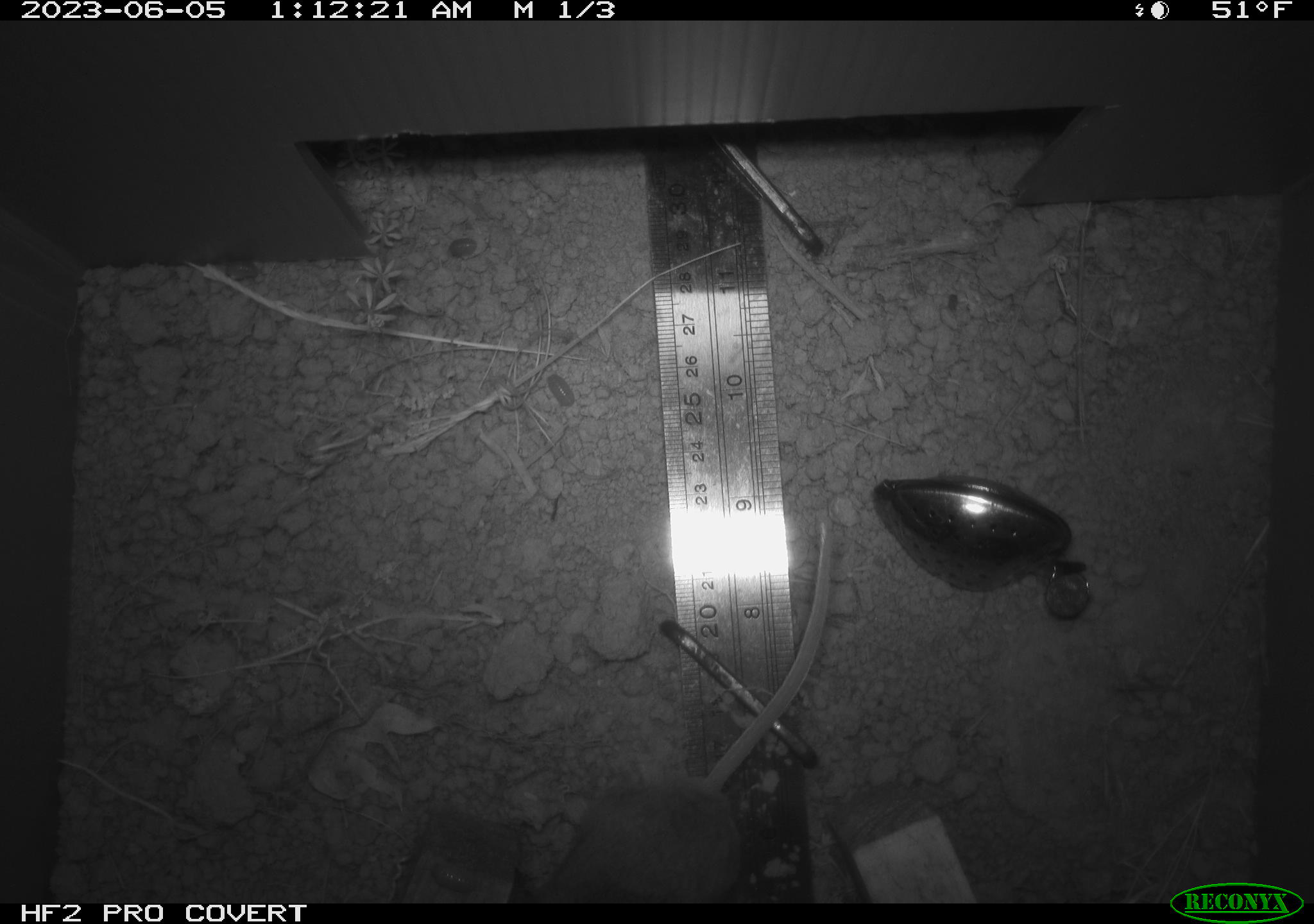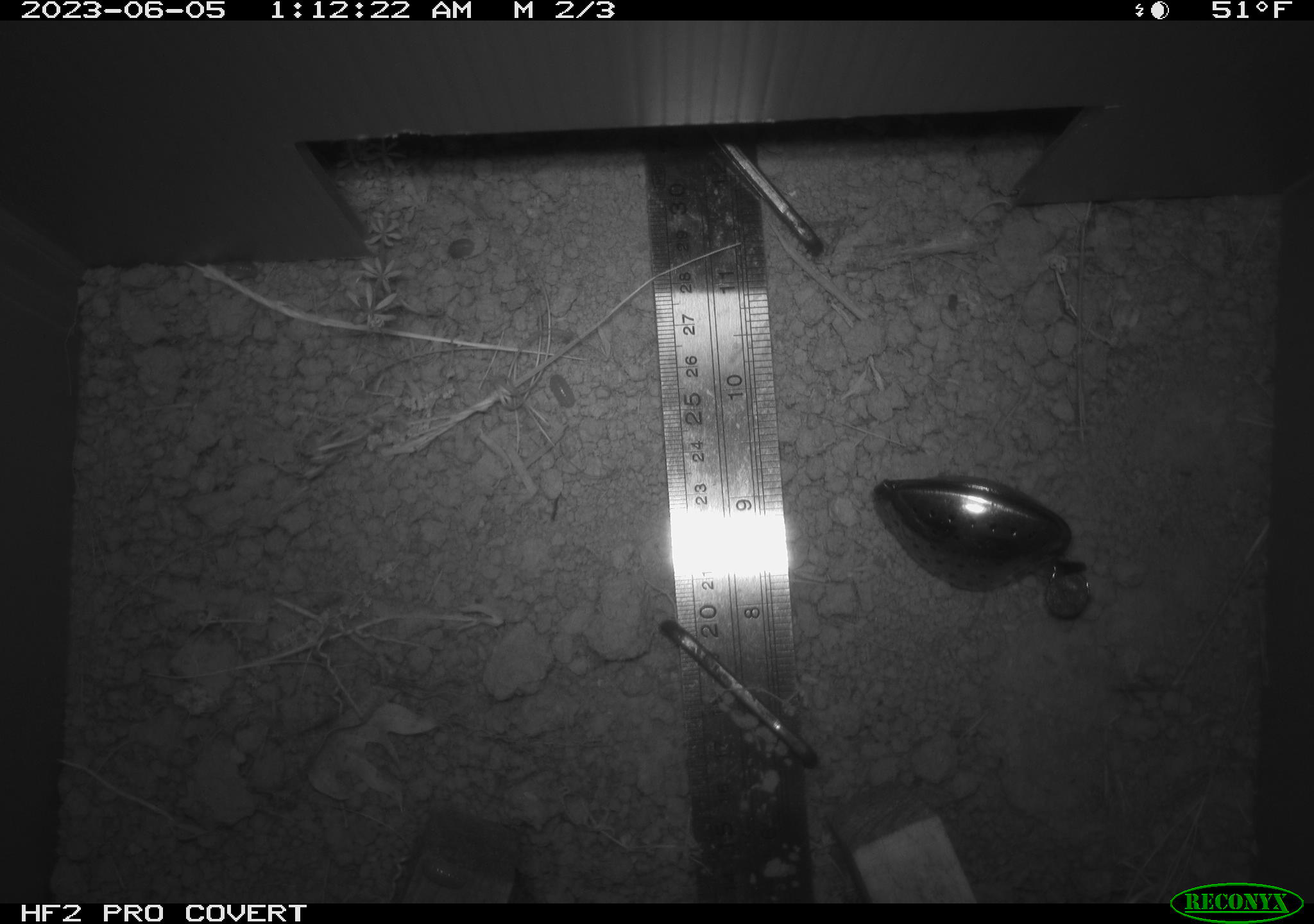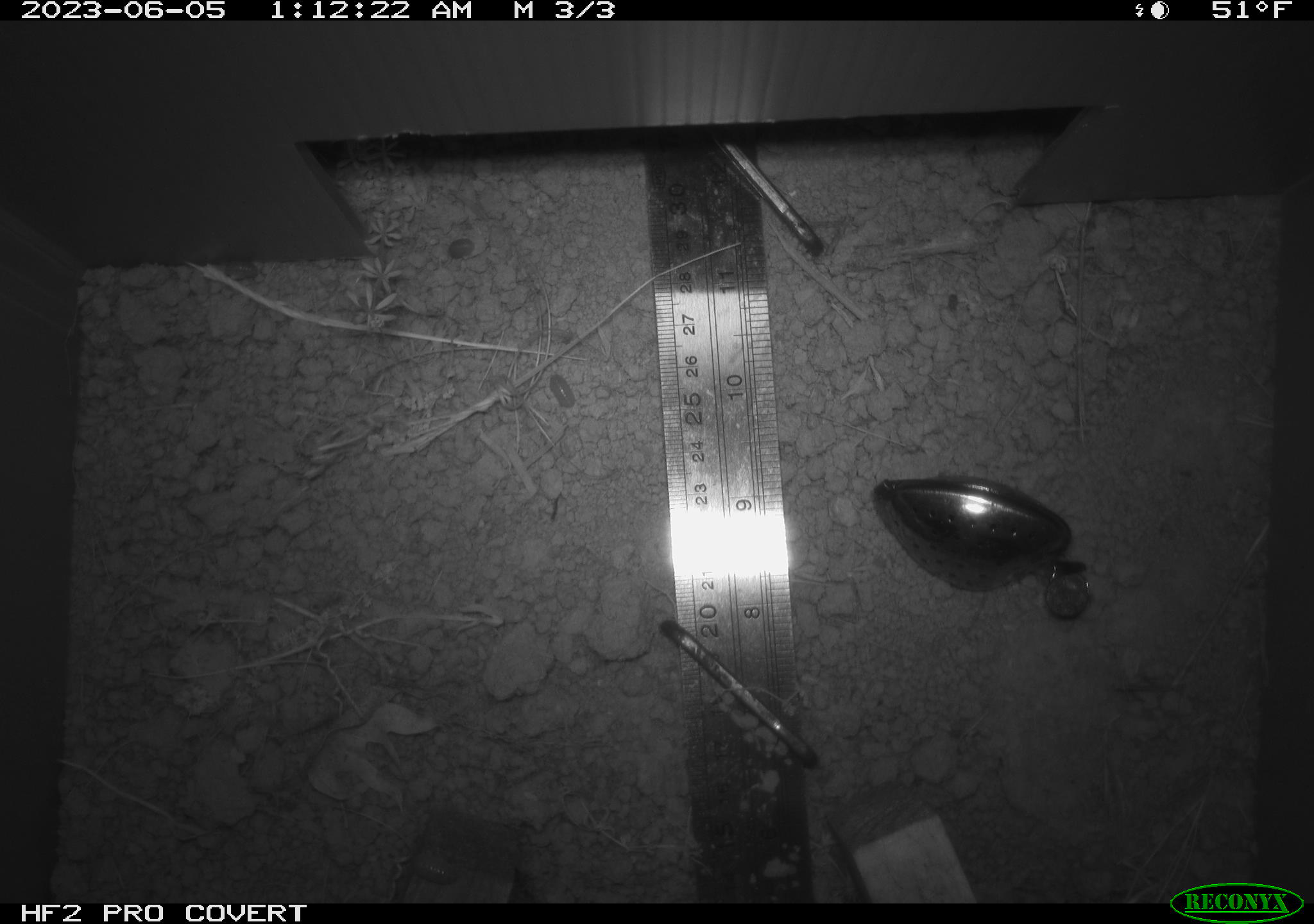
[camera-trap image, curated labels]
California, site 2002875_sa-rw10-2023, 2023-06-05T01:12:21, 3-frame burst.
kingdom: Animalia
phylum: Chordata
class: Mammalia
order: Rodentia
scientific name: Rodentia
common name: mouse species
Mouse species (Rodentia).